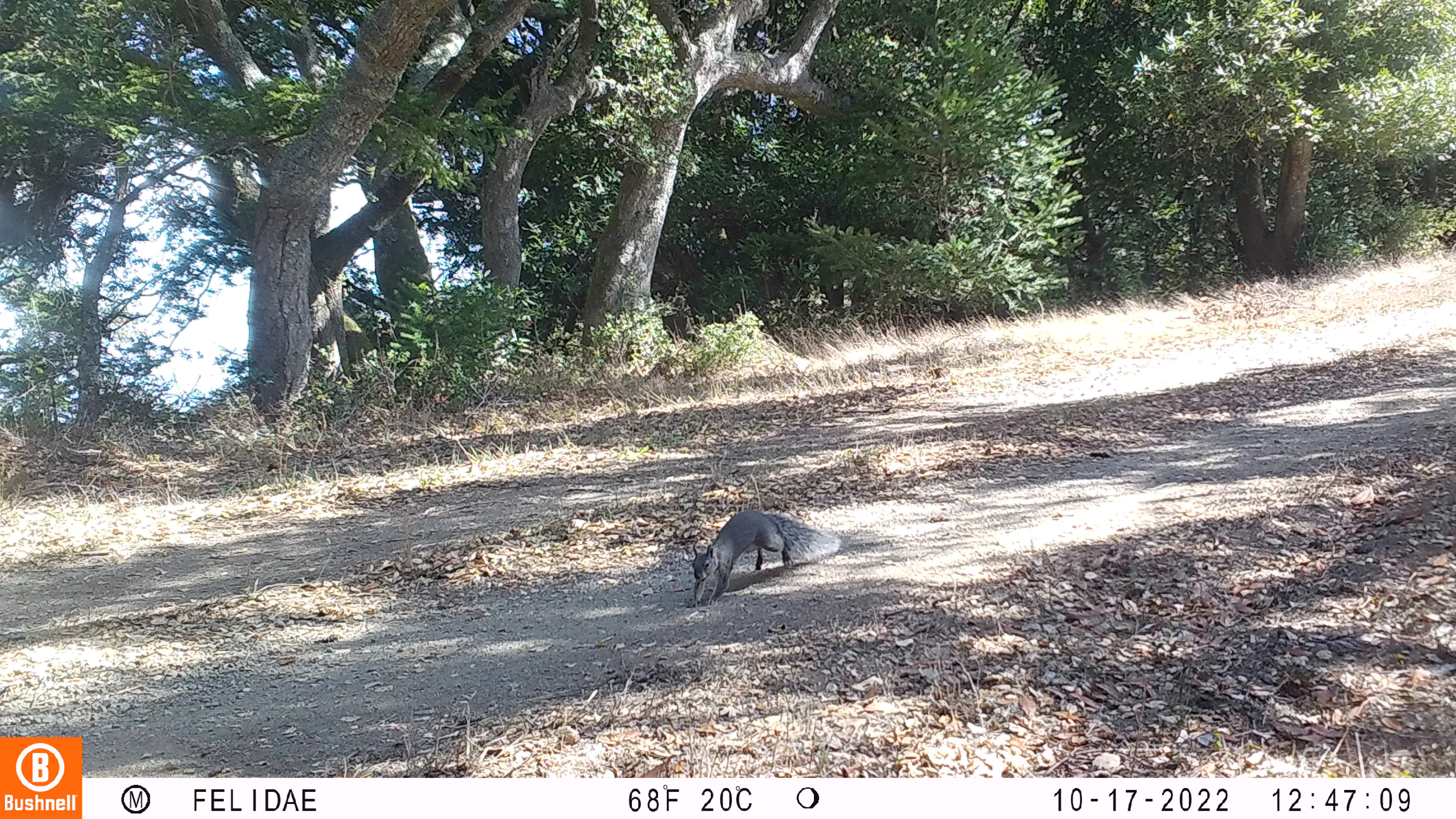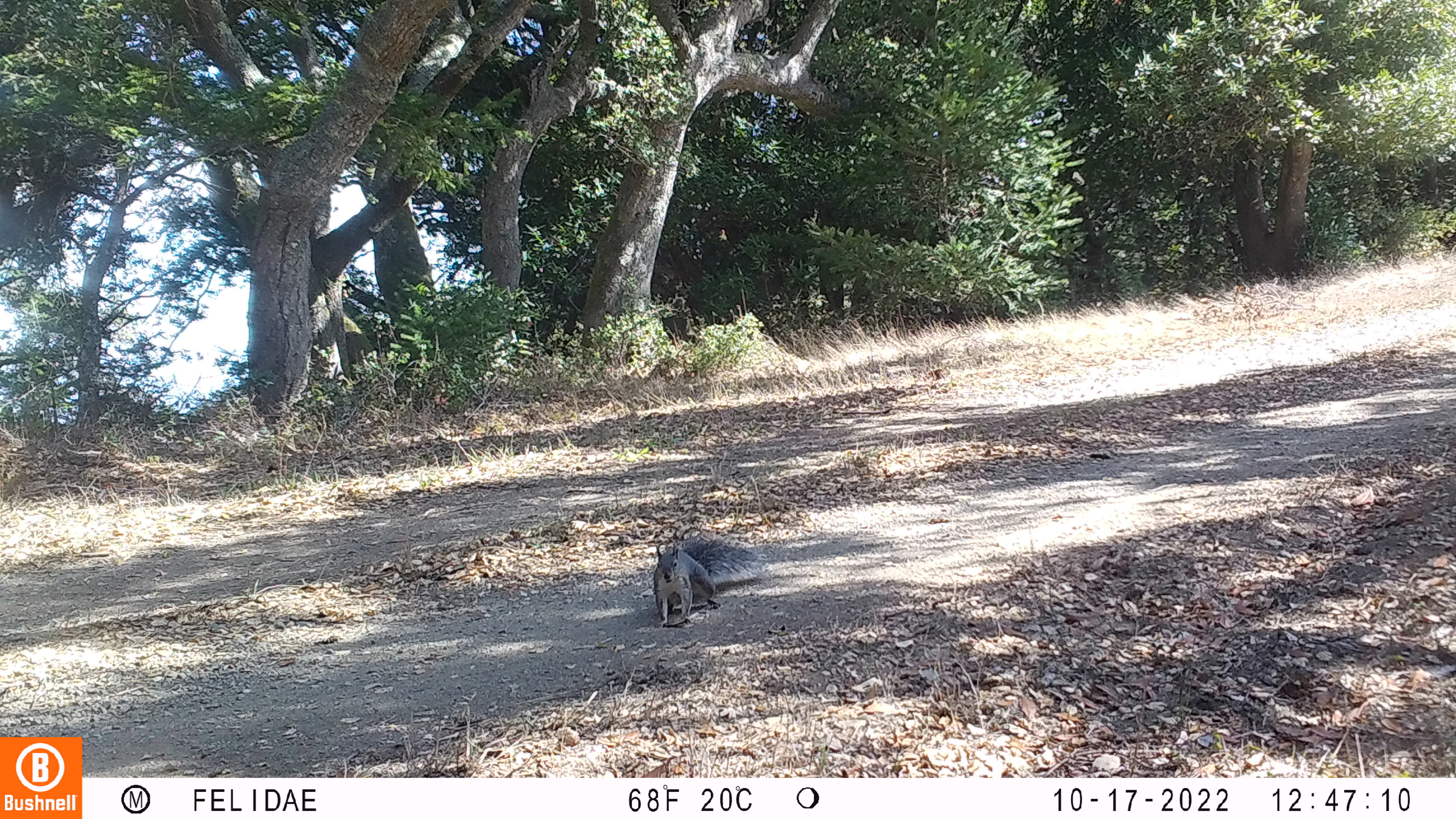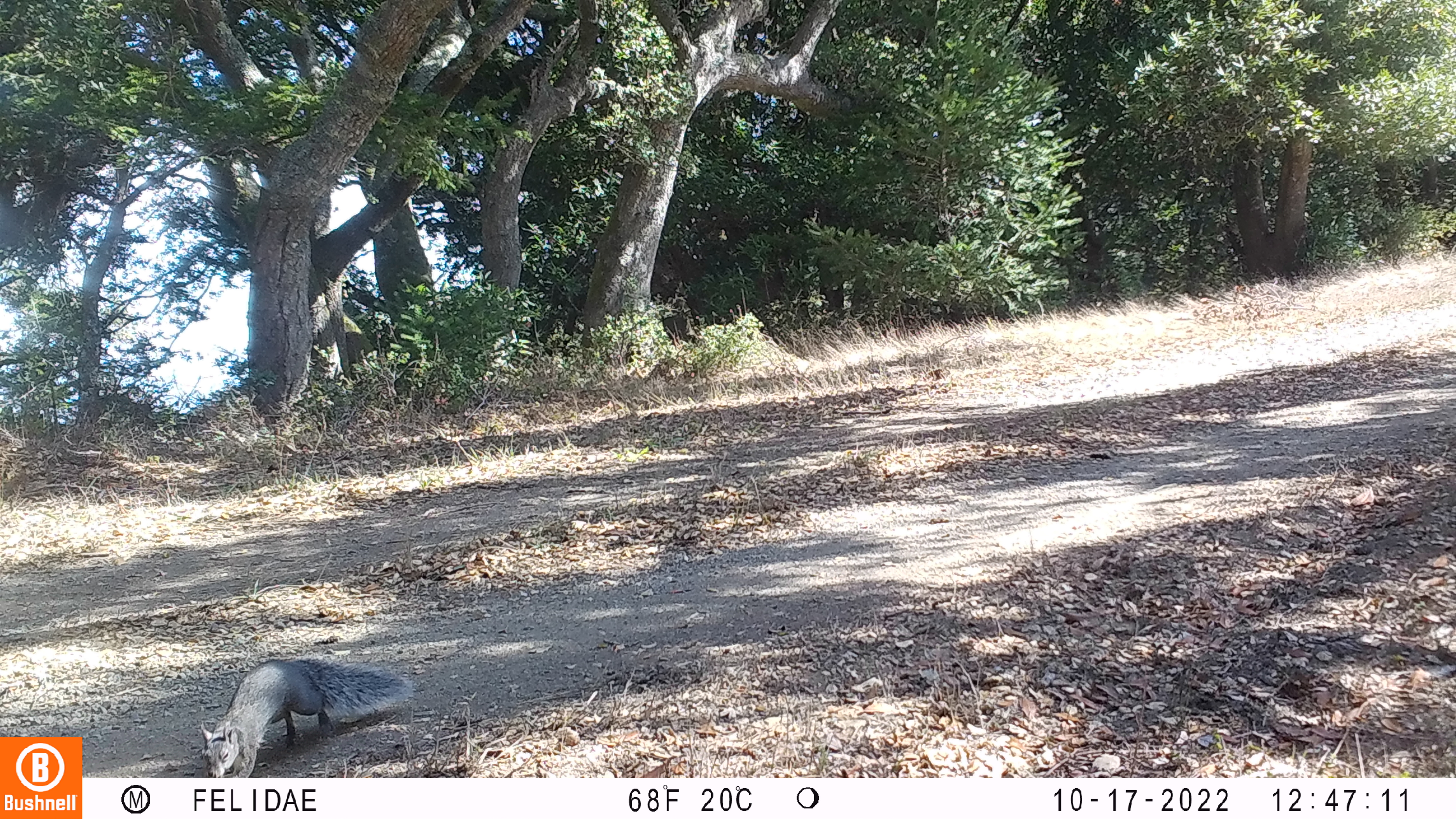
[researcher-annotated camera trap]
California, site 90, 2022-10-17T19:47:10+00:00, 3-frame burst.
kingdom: Animalia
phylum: Chordata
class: Mammalia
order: Rodentia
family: Sciuridae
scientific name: Sciuridae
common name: squirrel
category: unknown squirrel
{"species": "unknown squirrel (squirrel) (Sciuridae)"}